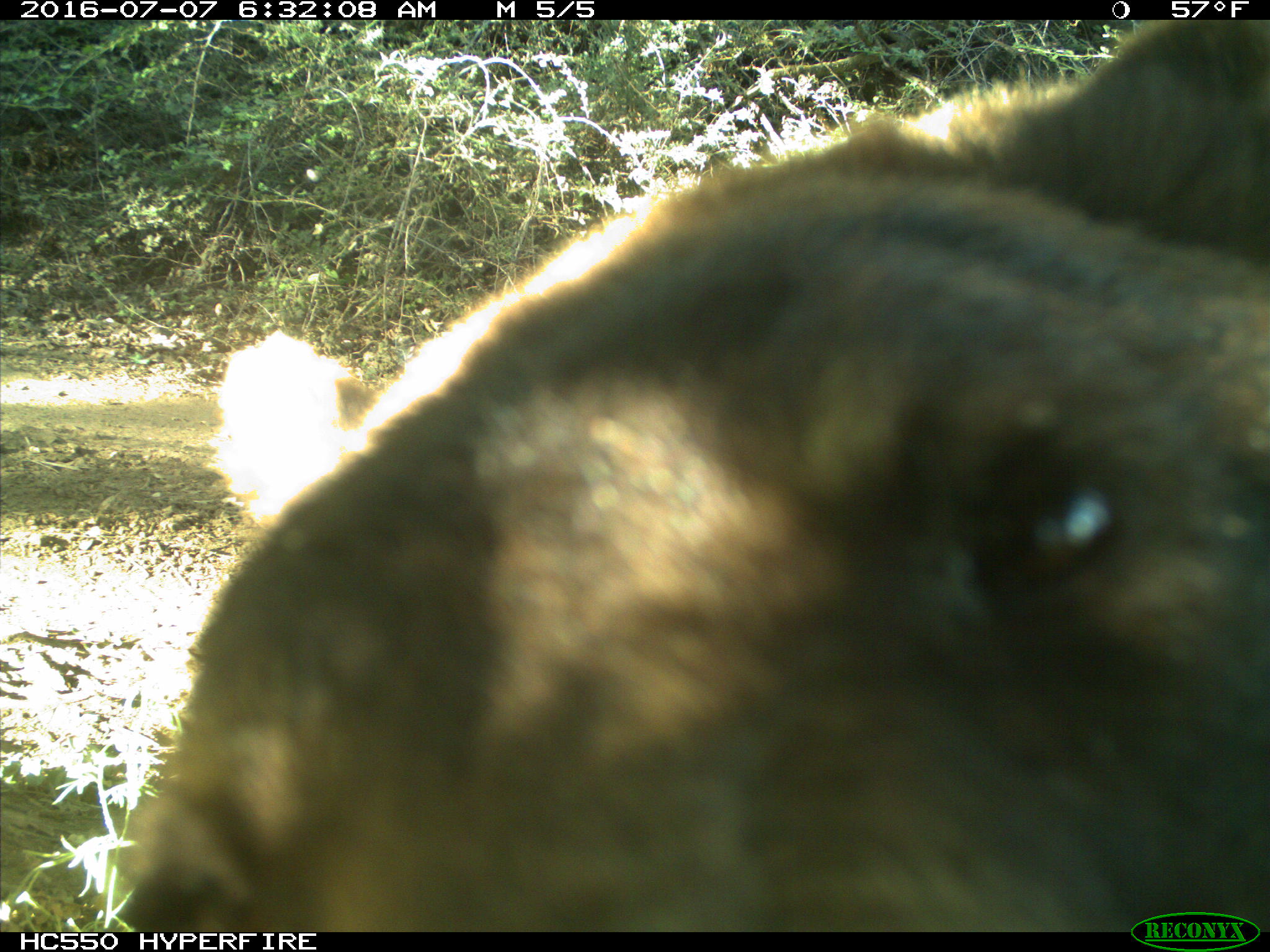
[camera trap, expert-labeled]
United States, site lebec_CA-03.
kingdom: Animalia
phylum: Chordata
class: Mammalia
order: Carnivora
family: Ursidae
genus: Ursus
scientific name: Ursus americanus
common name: american black bear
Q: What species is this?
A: Ursus americanus (american black bear).